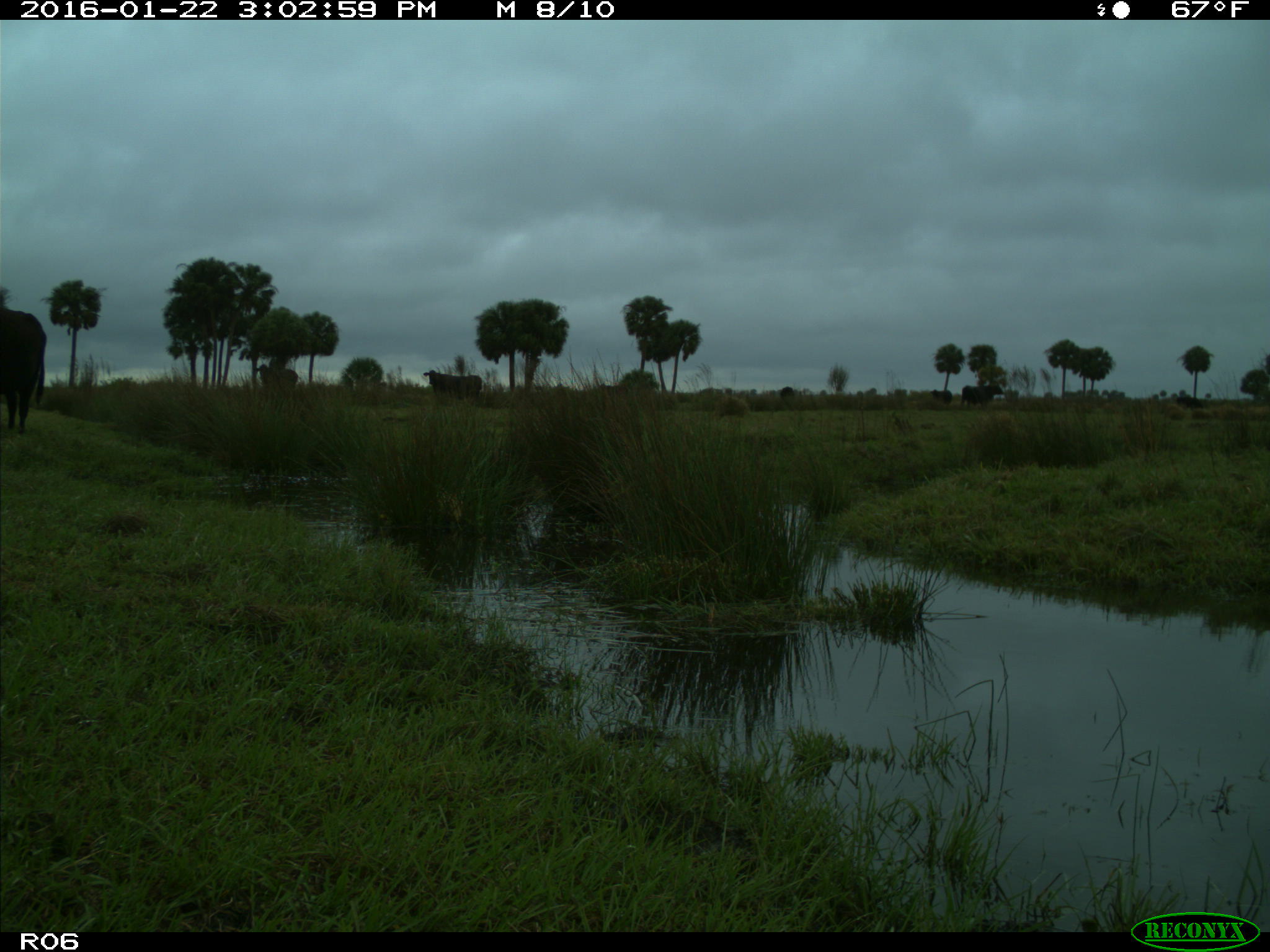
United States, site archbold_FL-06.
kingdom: Animalia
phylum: Chordata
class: Mammalia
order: Artiodactyla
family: Bovidae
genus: Bos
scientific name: Bos taurus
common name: domestic cow